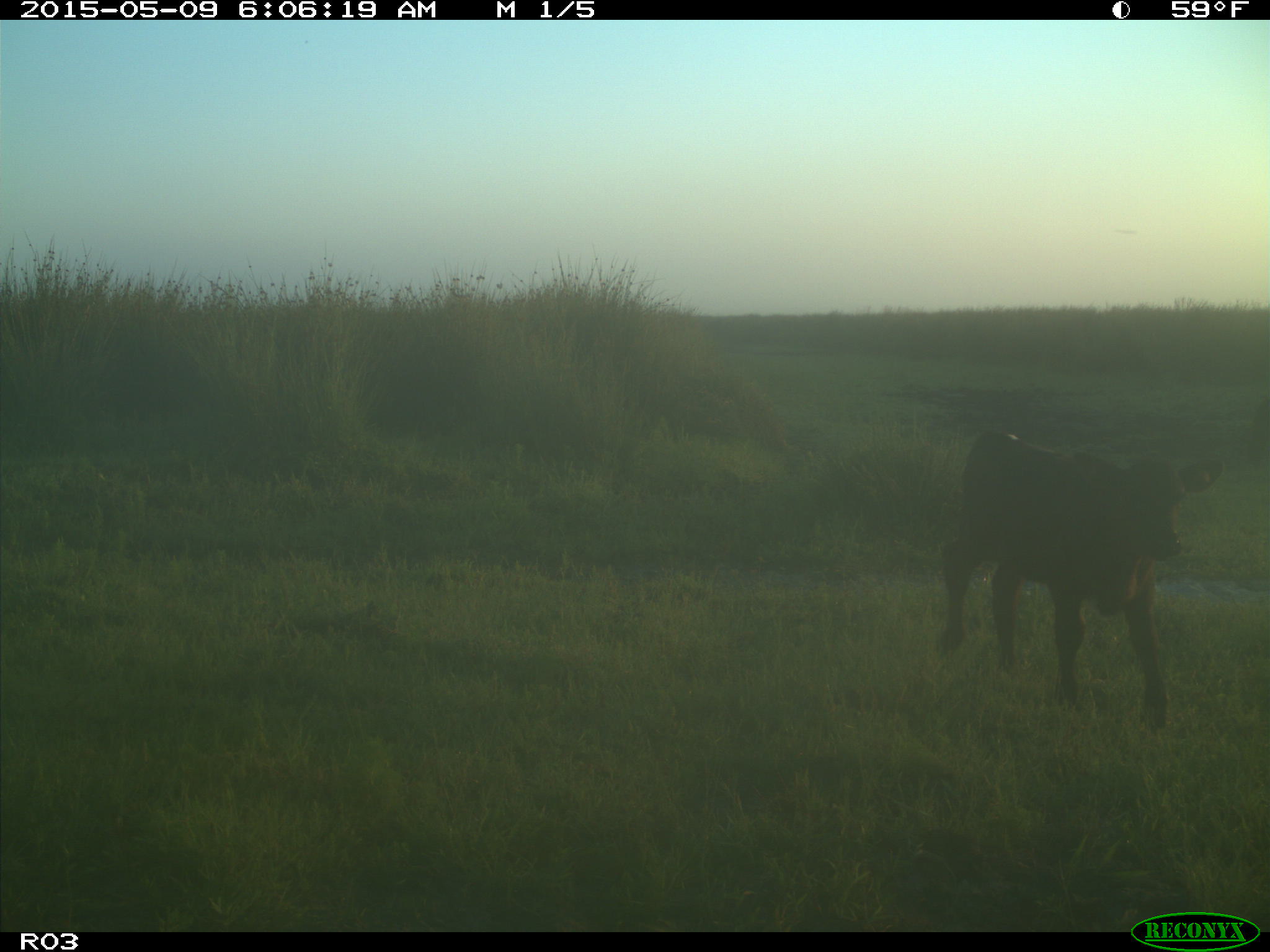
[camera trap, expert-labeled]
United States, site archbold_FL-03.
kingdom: Animalia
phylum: Chordata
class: Mammalia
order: Artiodactyla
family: Bovidae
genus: Bos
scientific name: Bos taurus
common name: domestic cow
Bos taurus (domestic cow).